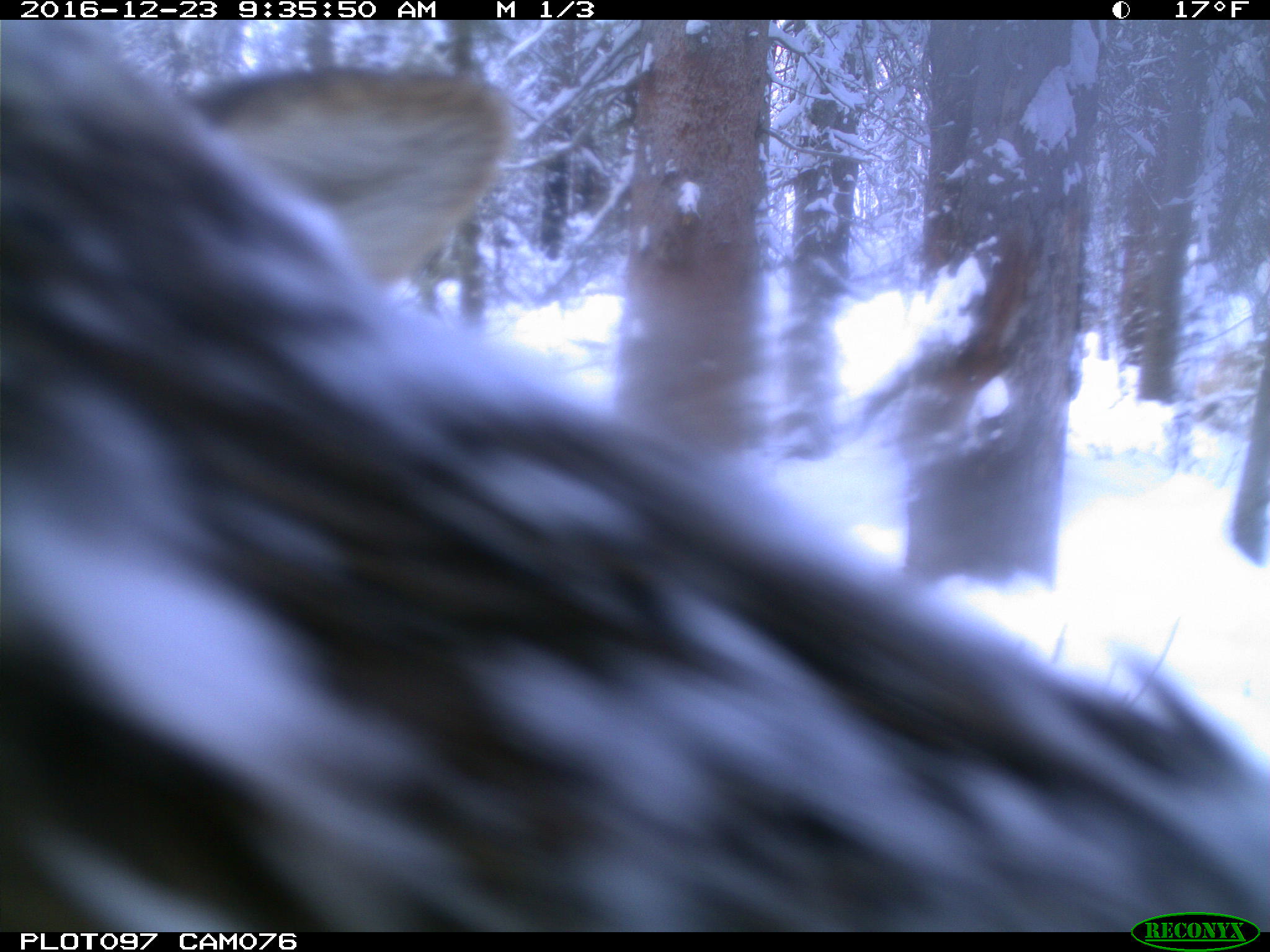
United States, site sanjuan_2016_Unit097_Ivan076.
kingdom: Animalia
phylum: Chordata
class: Mammalia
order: Artiodactyla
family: Cervidae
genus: Cervus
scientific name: Cervus elaphus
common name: red deer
Cervus elaphus (red deer).